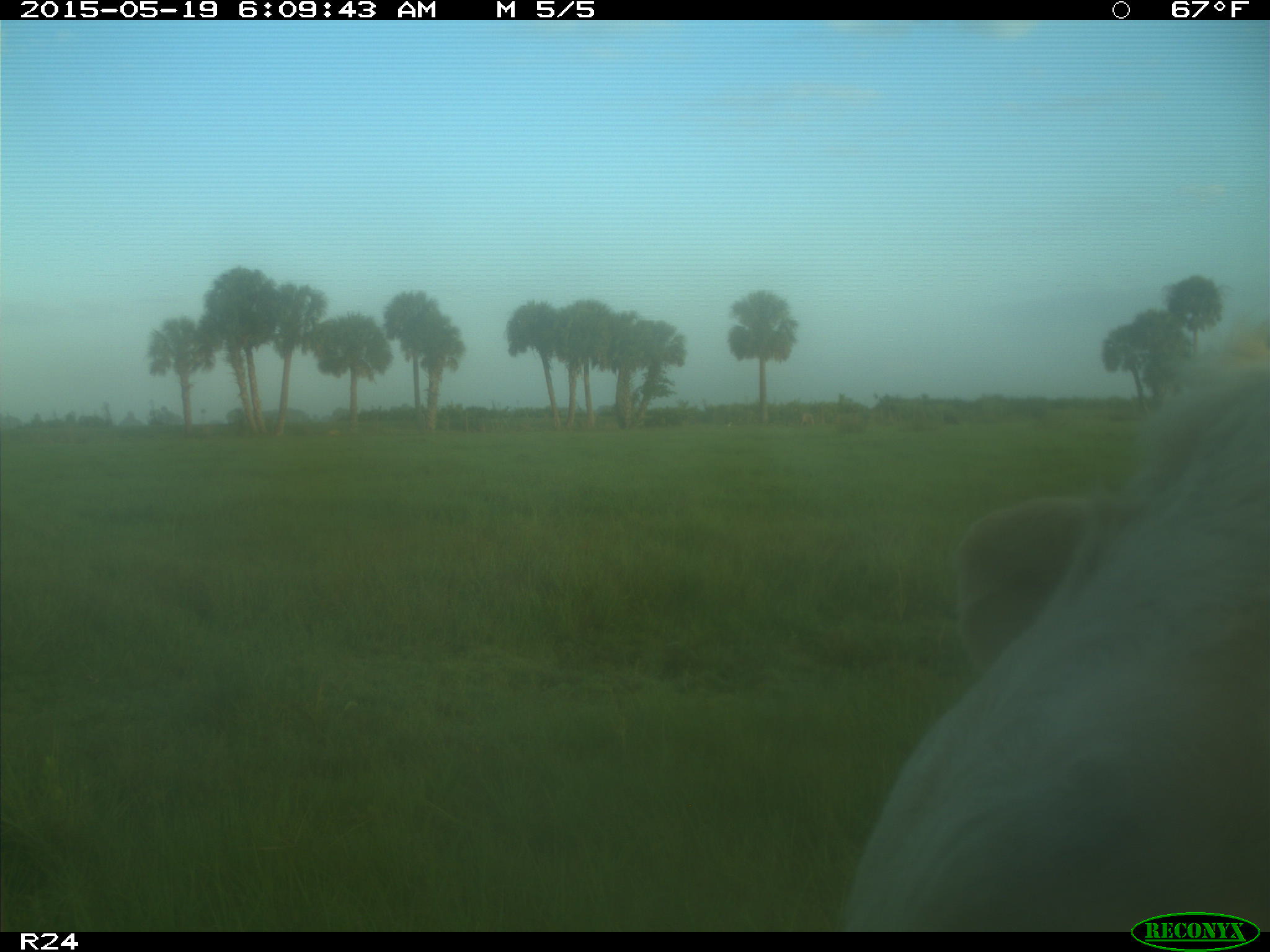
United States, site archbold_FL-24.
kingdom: Animalia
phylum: Chordata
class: Mammalia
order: Artiodactyla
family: Bovidae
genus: Bos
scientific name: Bos taurus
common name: domestic cow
Bos taurus (domestic cow).